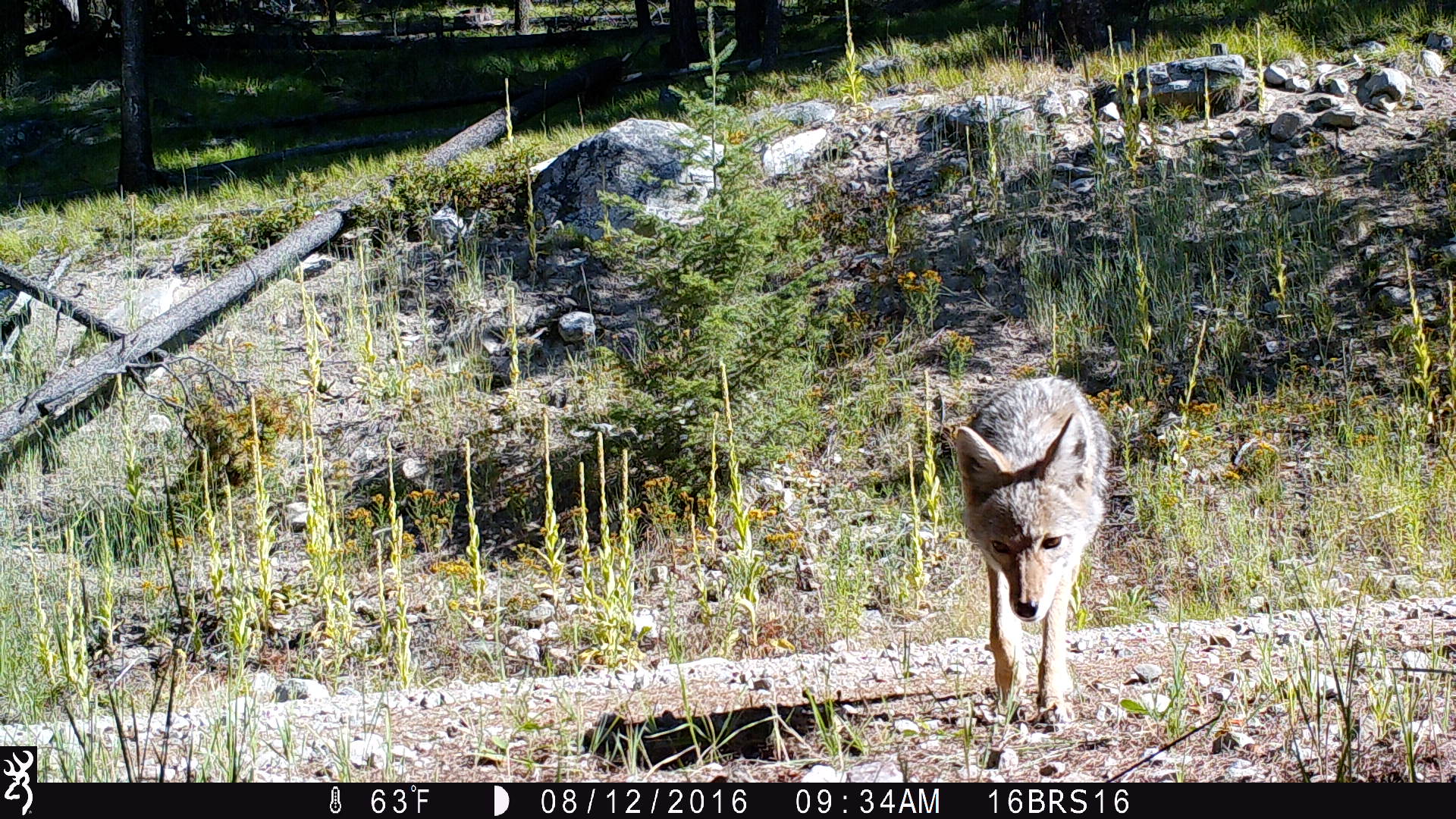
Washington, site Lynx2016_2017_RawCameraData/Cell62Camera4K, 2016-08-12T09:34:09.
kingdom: Animalia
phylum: Chordata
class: Mammalia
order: Carnivora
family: Canidae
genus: Canis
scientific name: Canis latrans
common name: coyote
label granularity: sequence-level